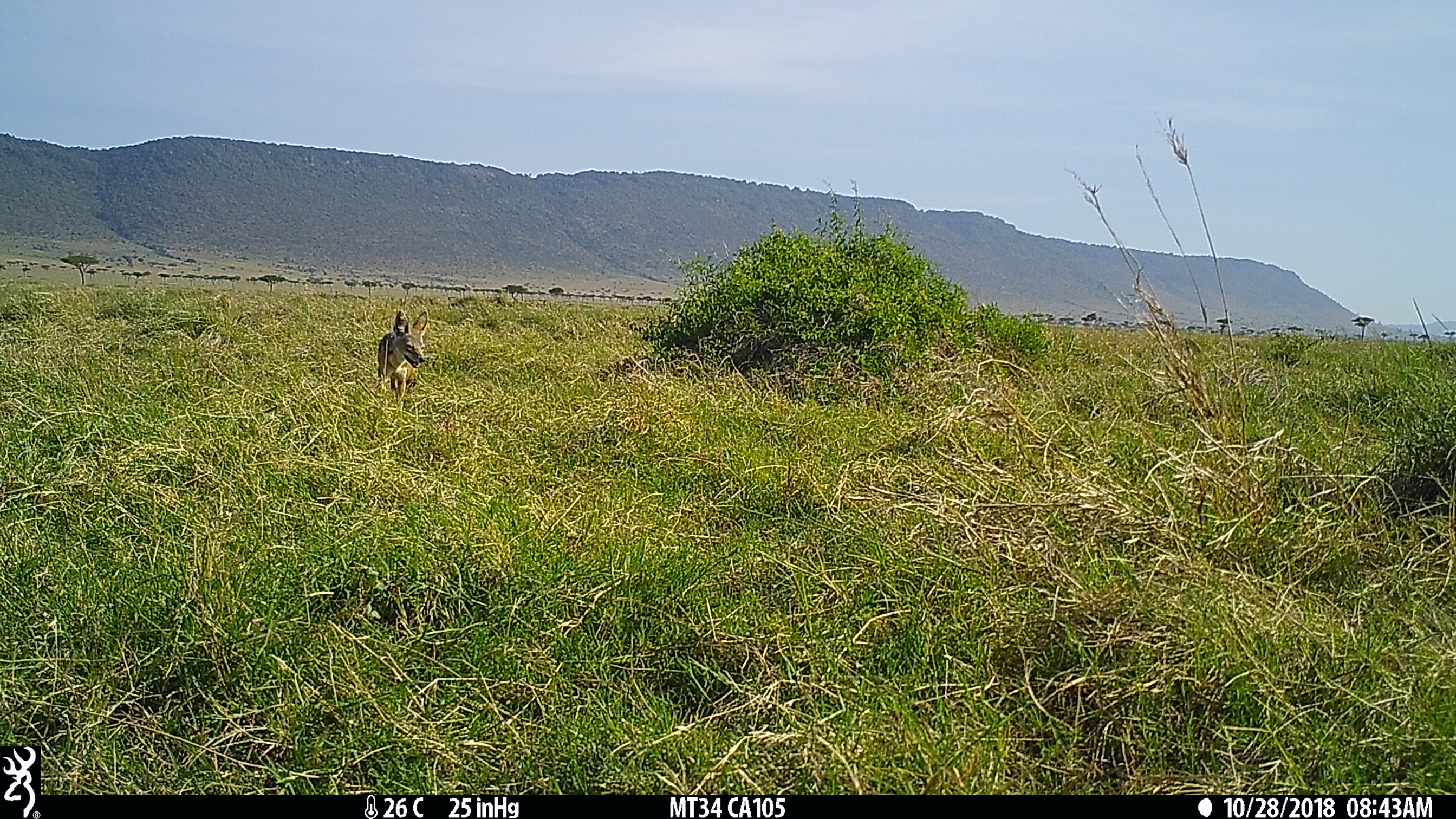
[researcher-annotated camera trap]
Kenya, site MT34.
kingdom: Animalia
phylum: Chordata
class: Mammalia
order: Carnivora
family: Canidae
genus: Lupulella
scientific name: Lupulella mesomelas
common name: black-backed jackal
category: jackal